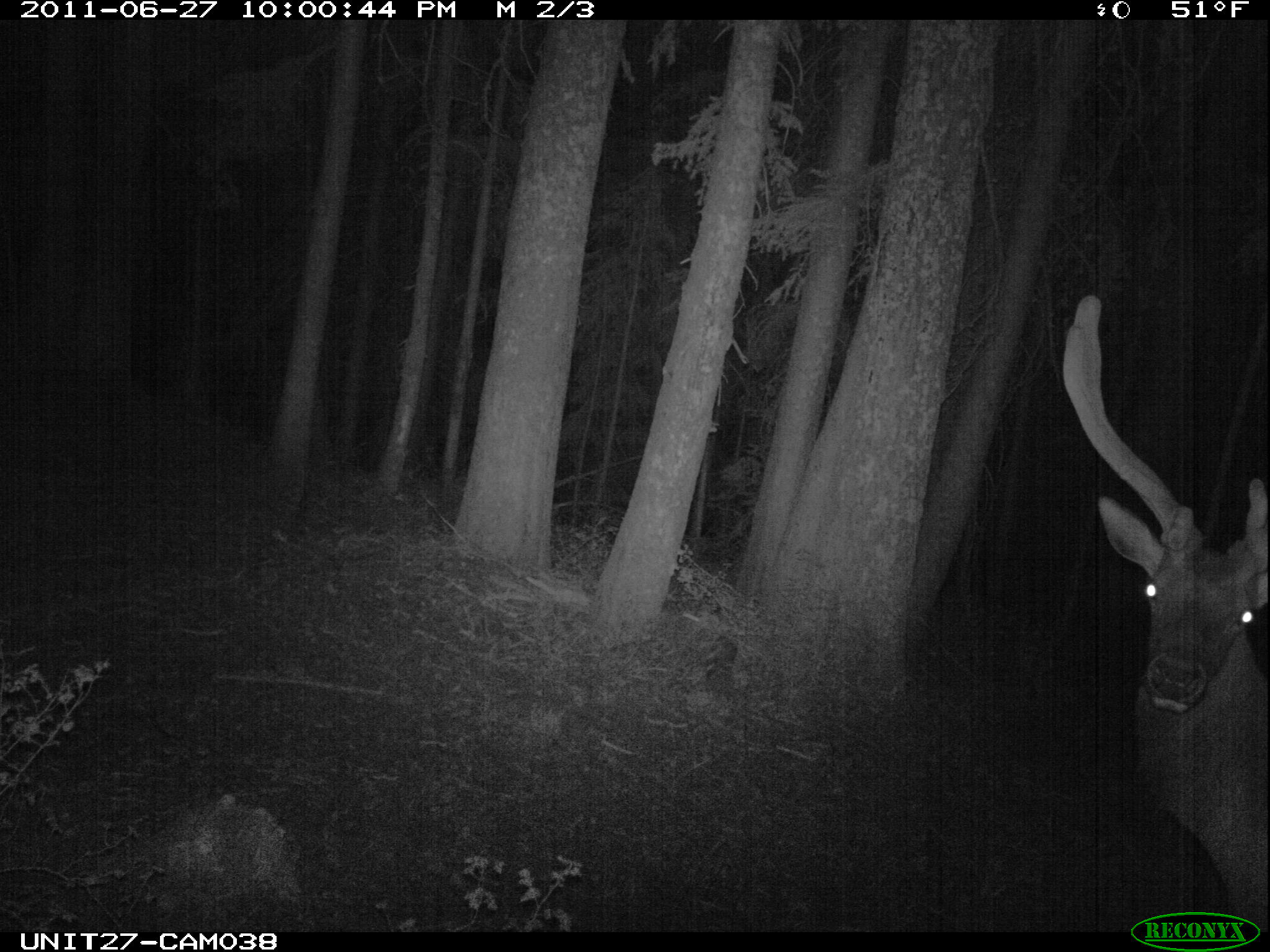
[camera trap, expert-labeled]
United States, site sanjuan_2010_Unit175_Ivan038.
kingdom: Animalia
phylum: Chordata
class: Mammalia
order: Artiodactyla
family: Cervidae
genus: Cervus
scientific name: Cervus elaphus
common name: red deer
Cervus elaphus (red deer).